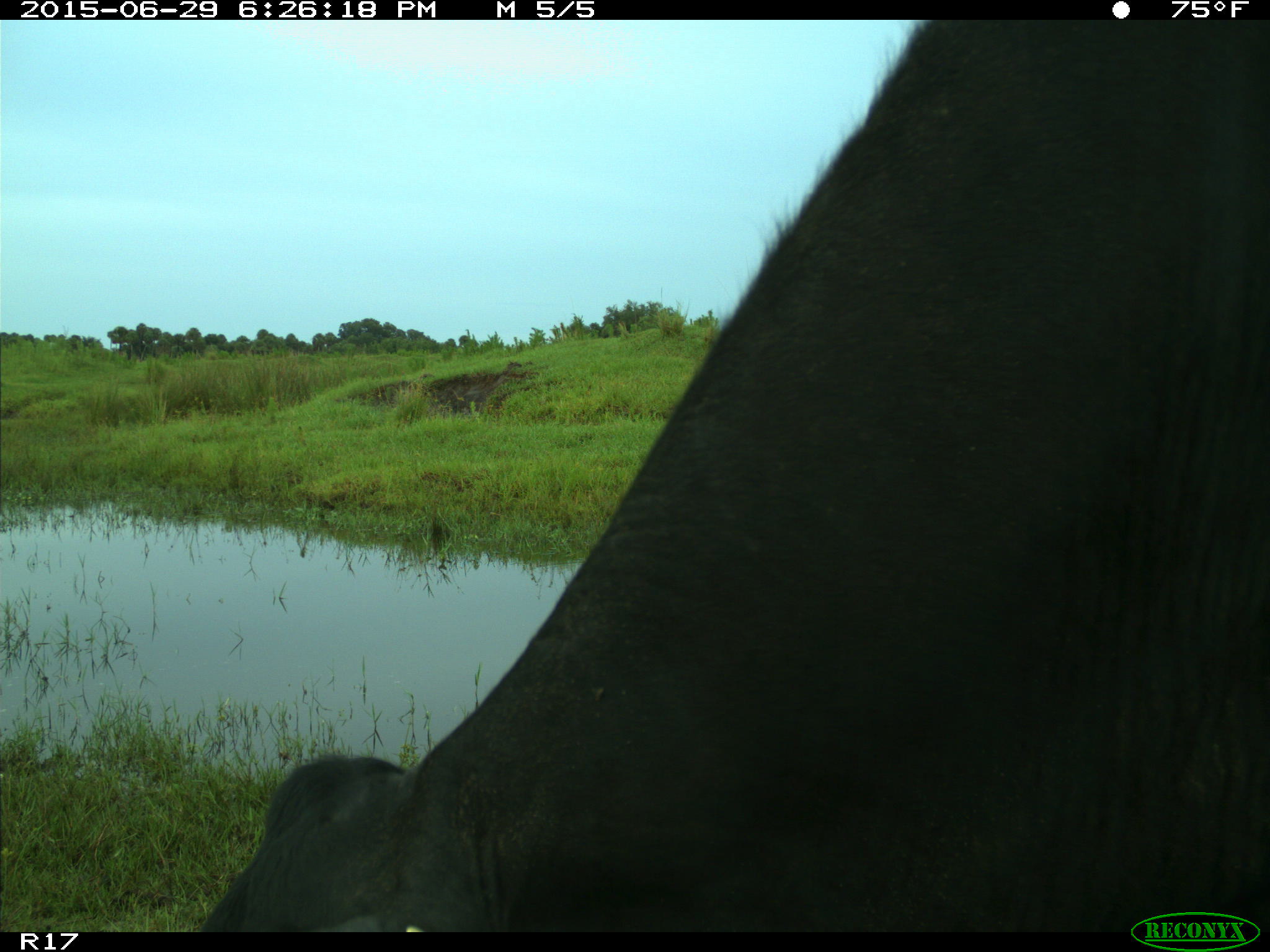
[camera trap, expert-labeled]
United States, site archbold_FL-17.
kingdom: Animalia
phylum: Chordata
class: Mammalia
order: Artiodactyla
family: Bovidae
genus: Bos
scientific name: Bos taurus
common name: domestic cow